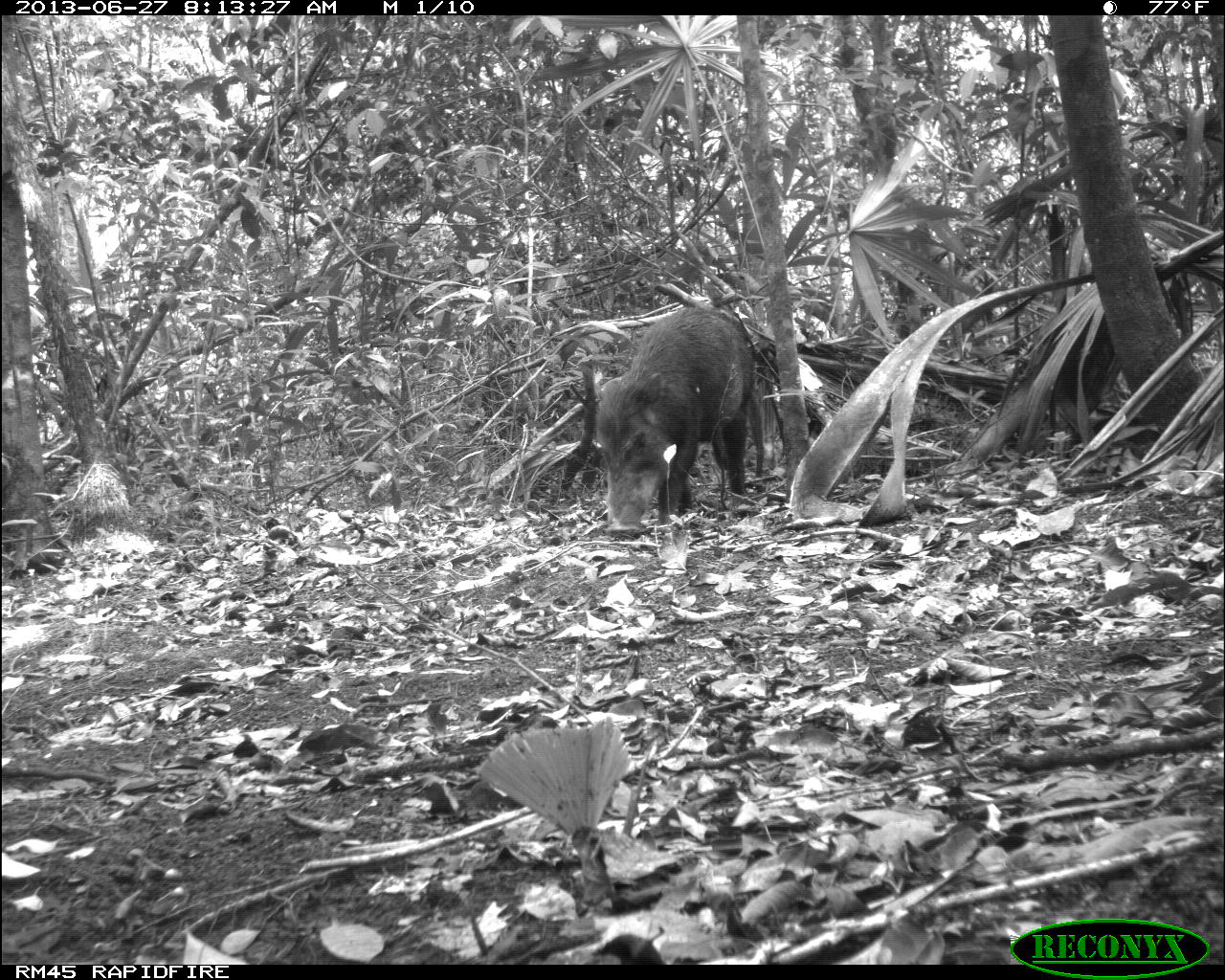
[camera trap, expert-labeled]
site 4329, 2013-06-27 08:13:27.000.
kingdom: Animalia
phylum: Chordata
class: Mammalia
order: Artiodactyla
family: Tayassuidae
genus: Tayassu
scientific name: Tayassu pecari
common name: white-lipped peccary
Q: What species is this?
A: Tayassu pecari (white-lipped peccary).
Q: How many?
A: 2.